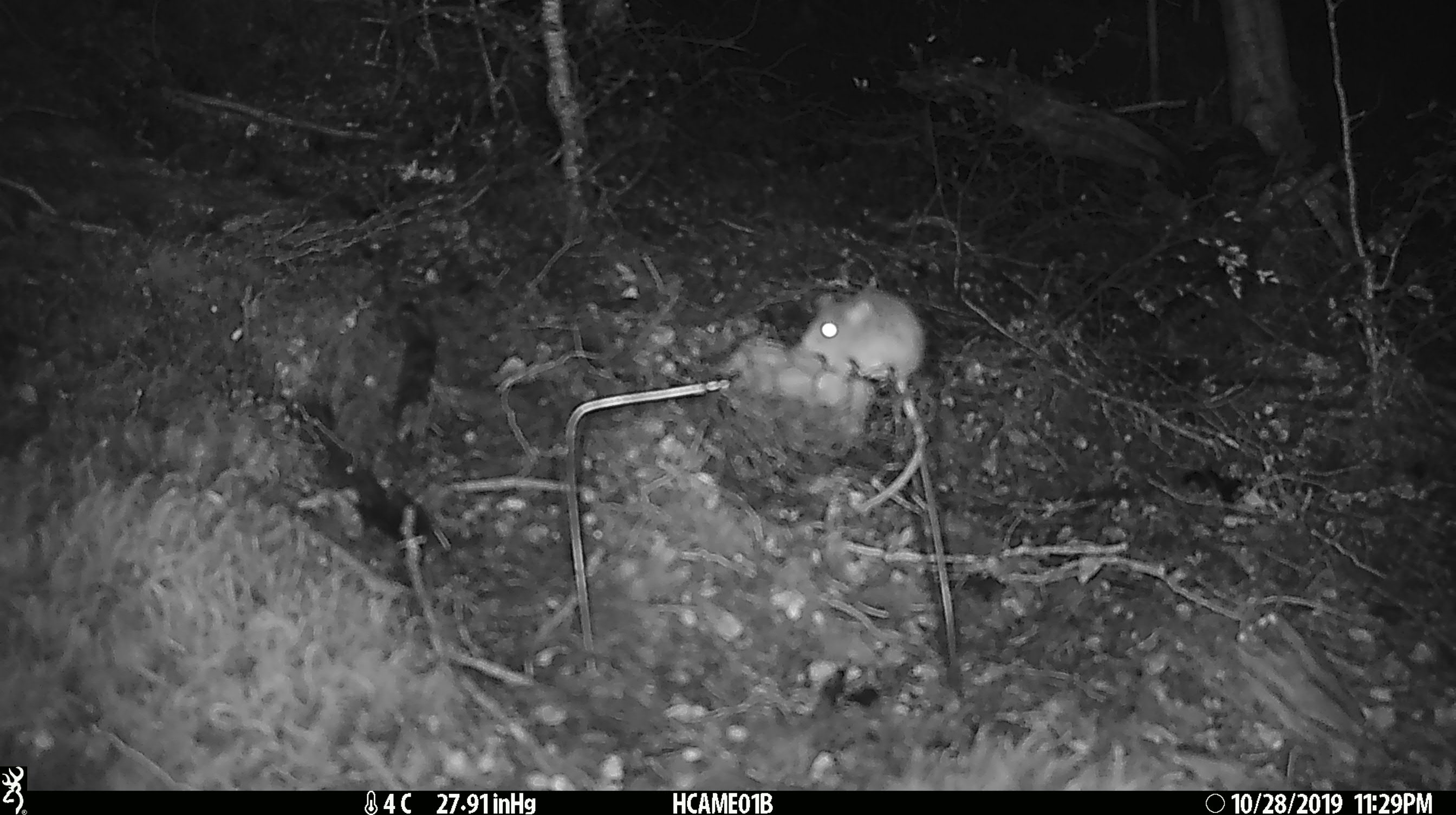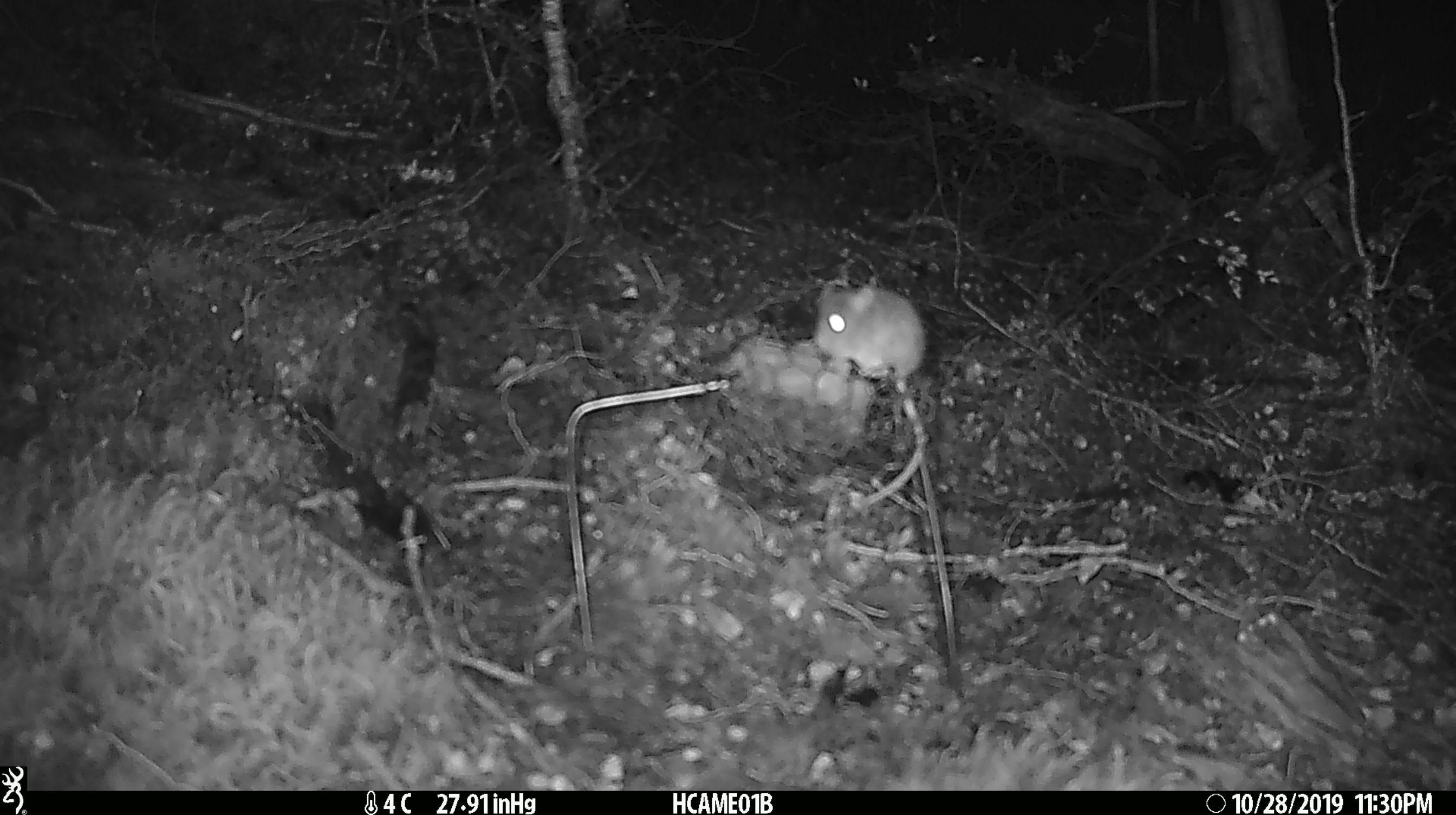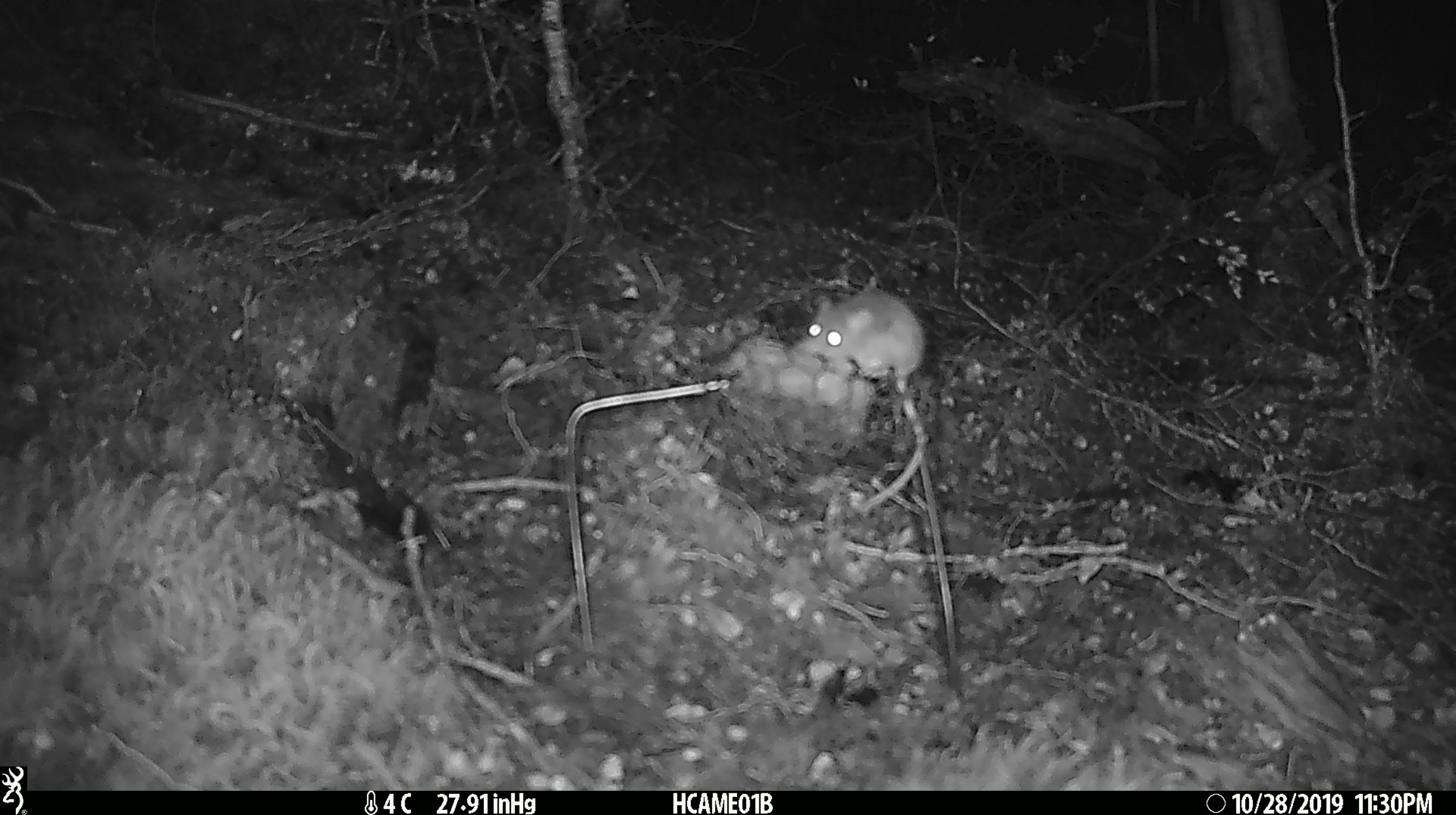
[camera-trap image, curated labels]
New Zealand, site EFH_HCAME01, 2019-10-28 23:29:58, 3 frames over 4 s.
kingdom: Animalia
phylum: Chordata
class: Mammalia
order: Rodentia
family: Muridae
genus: Mus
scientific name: Mus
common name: mouse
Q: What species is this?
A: Mouse (Mus).